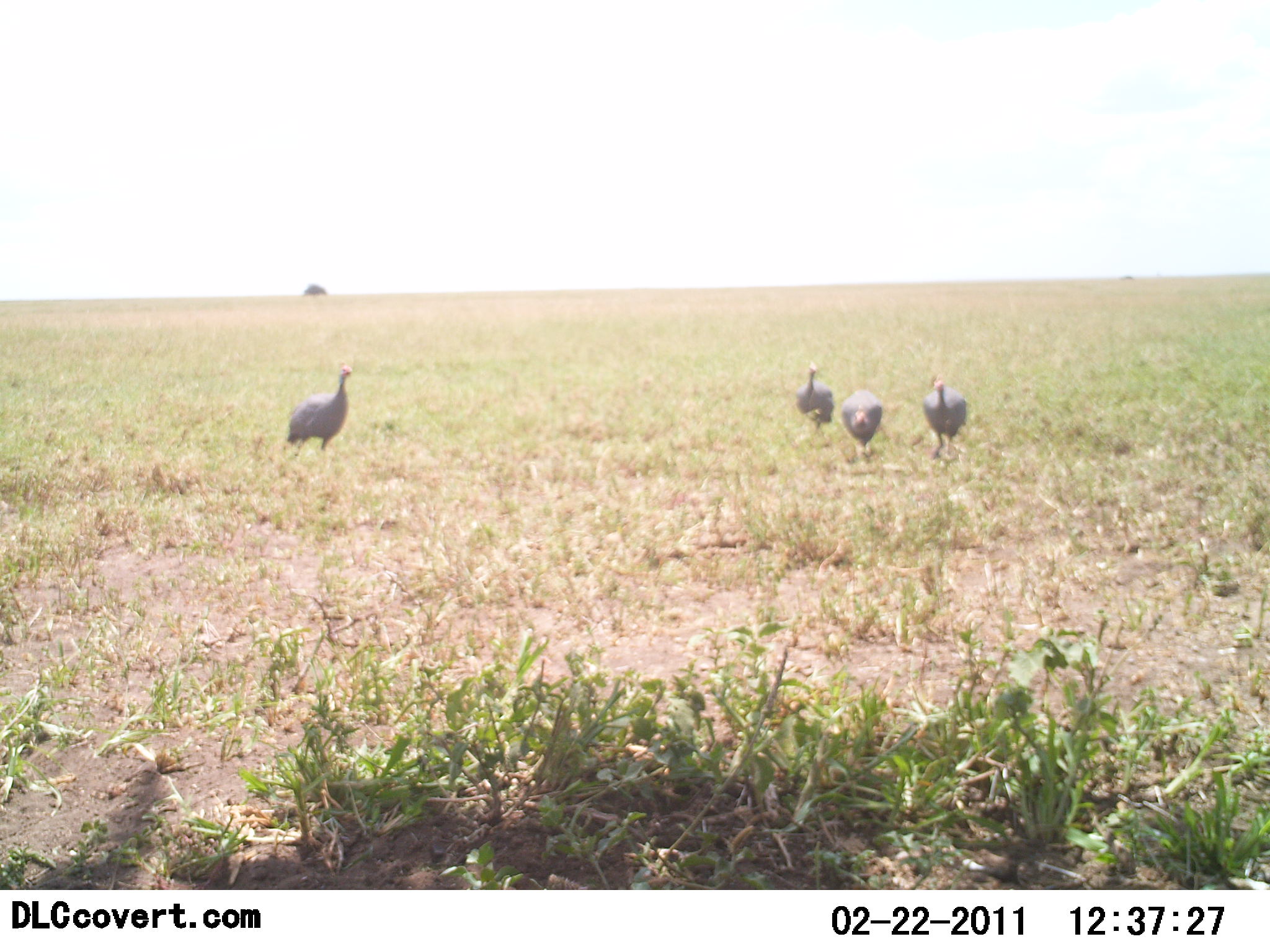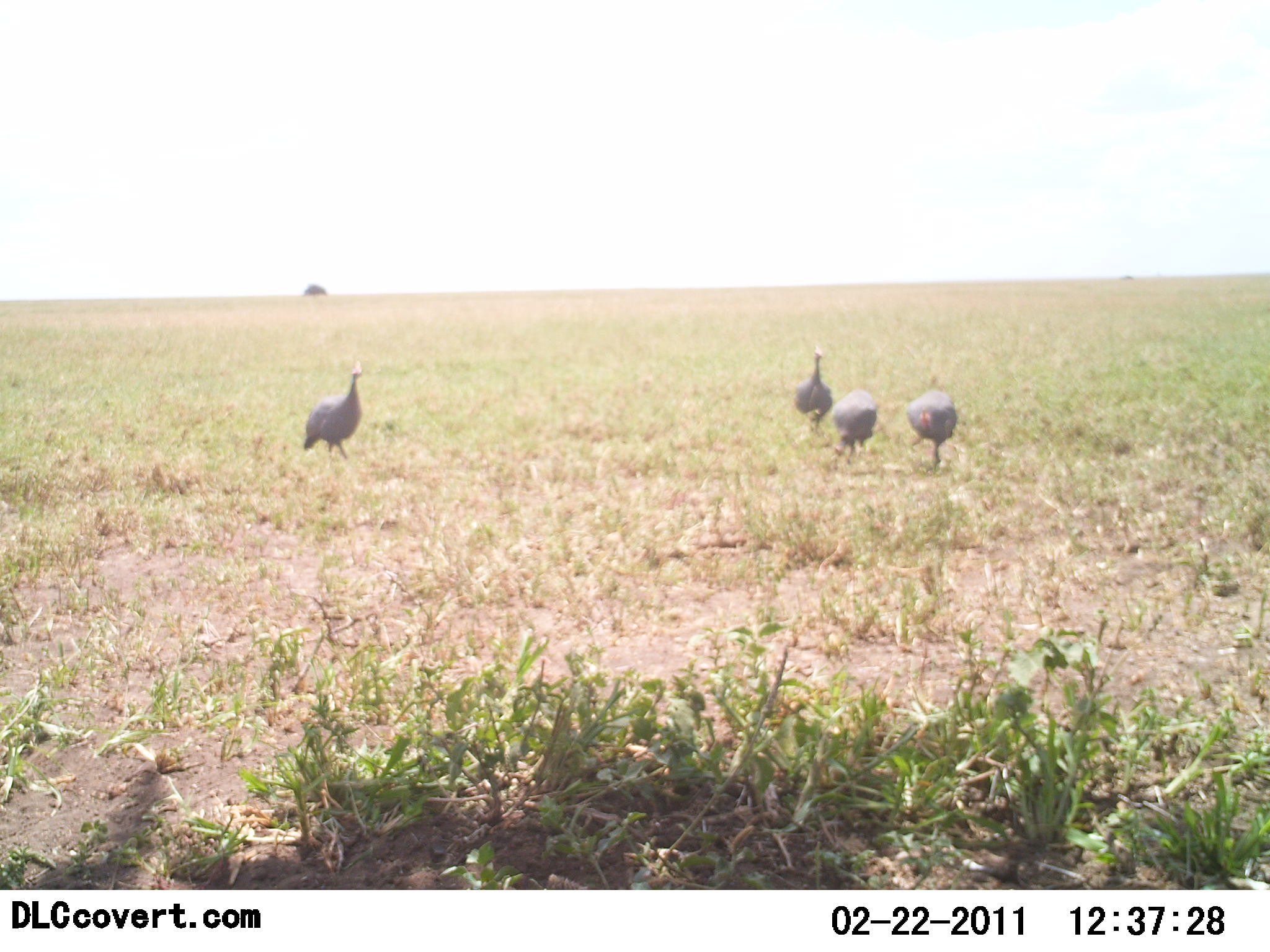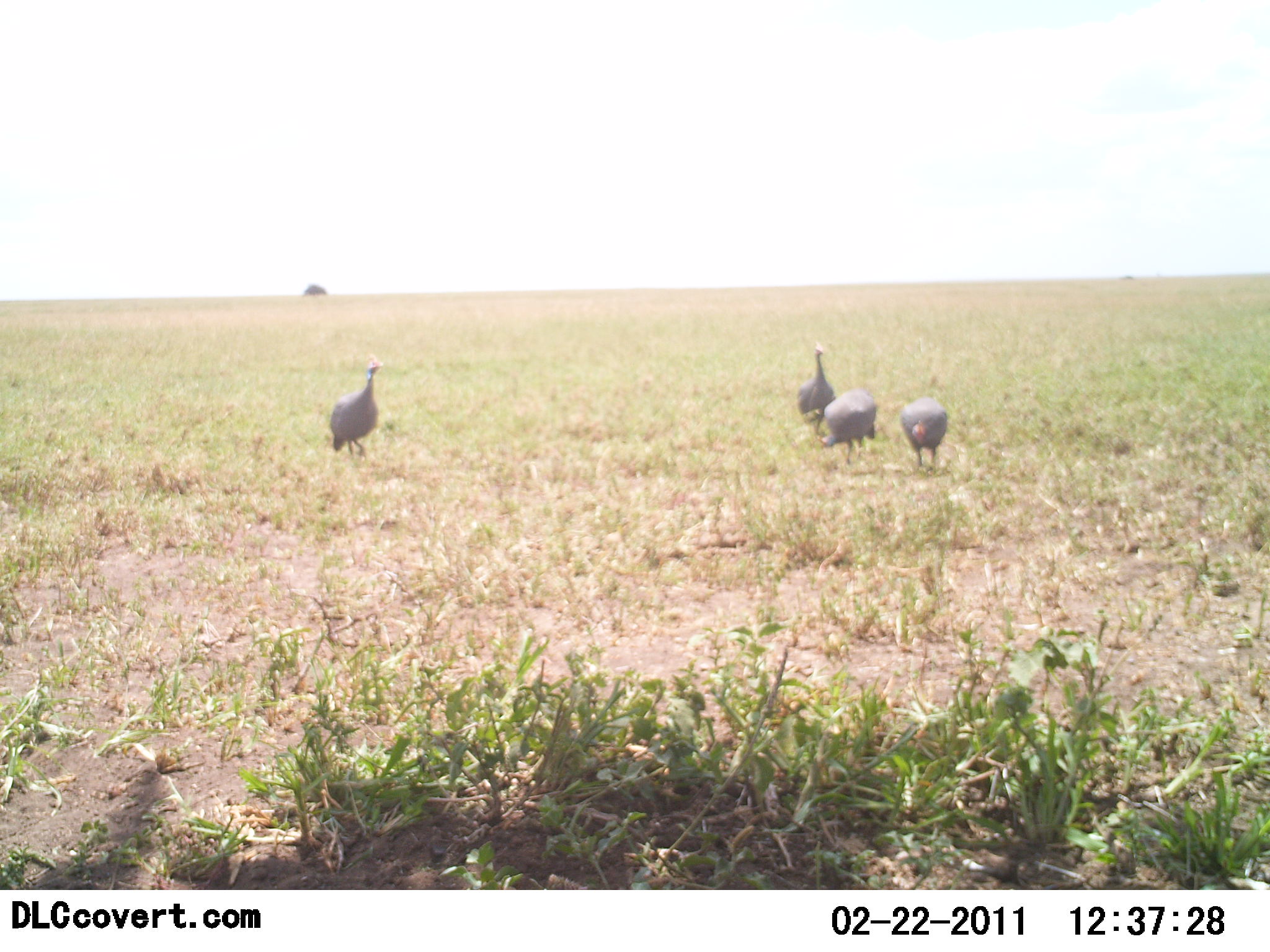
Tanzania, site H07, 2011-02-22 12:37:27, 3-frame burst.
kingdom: Animalia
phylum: Chordata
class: Aves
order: Galliformes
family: Numididae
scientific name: Numididae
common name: guinea fowl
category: guineafowl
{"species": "guineafowl (guinea fowl) (Numididae)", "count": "4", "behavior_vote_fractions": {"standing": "36%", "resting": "0%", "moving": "64%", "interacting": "7%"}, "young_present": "0%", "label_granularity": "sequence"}